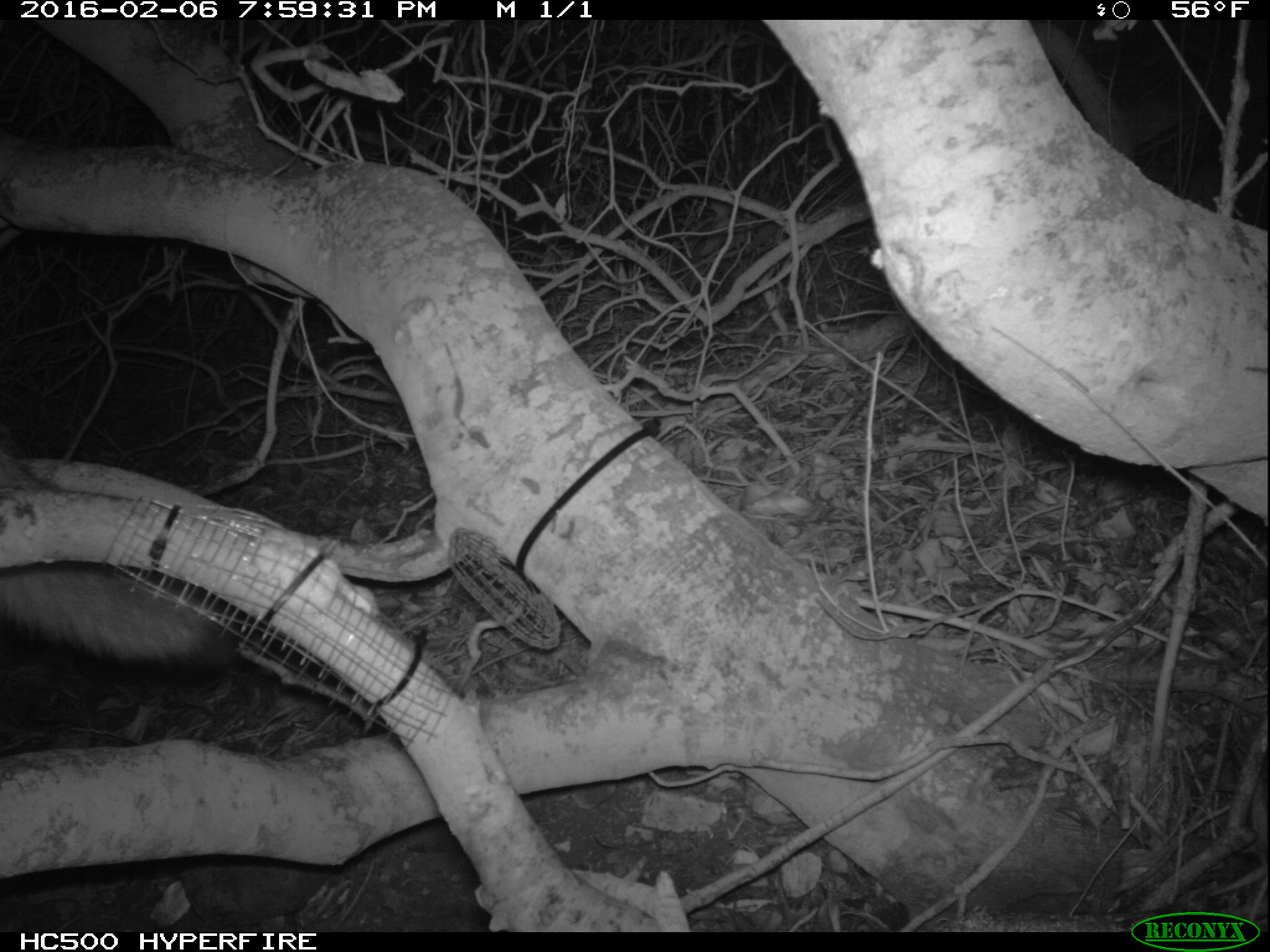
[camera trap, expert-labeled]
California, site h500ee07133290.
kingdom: Animalia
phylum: Chordata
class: Mammalia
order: Carnivora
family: Canidae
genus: Urocyon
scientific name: Urocyon littoralis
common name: island fox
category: fox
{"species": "fox (island fox) (Urocyon littoralis)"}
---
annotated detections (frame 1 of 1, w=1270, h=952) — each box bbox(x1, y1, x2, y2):
fox: bbox(0, 568, 242, 664)